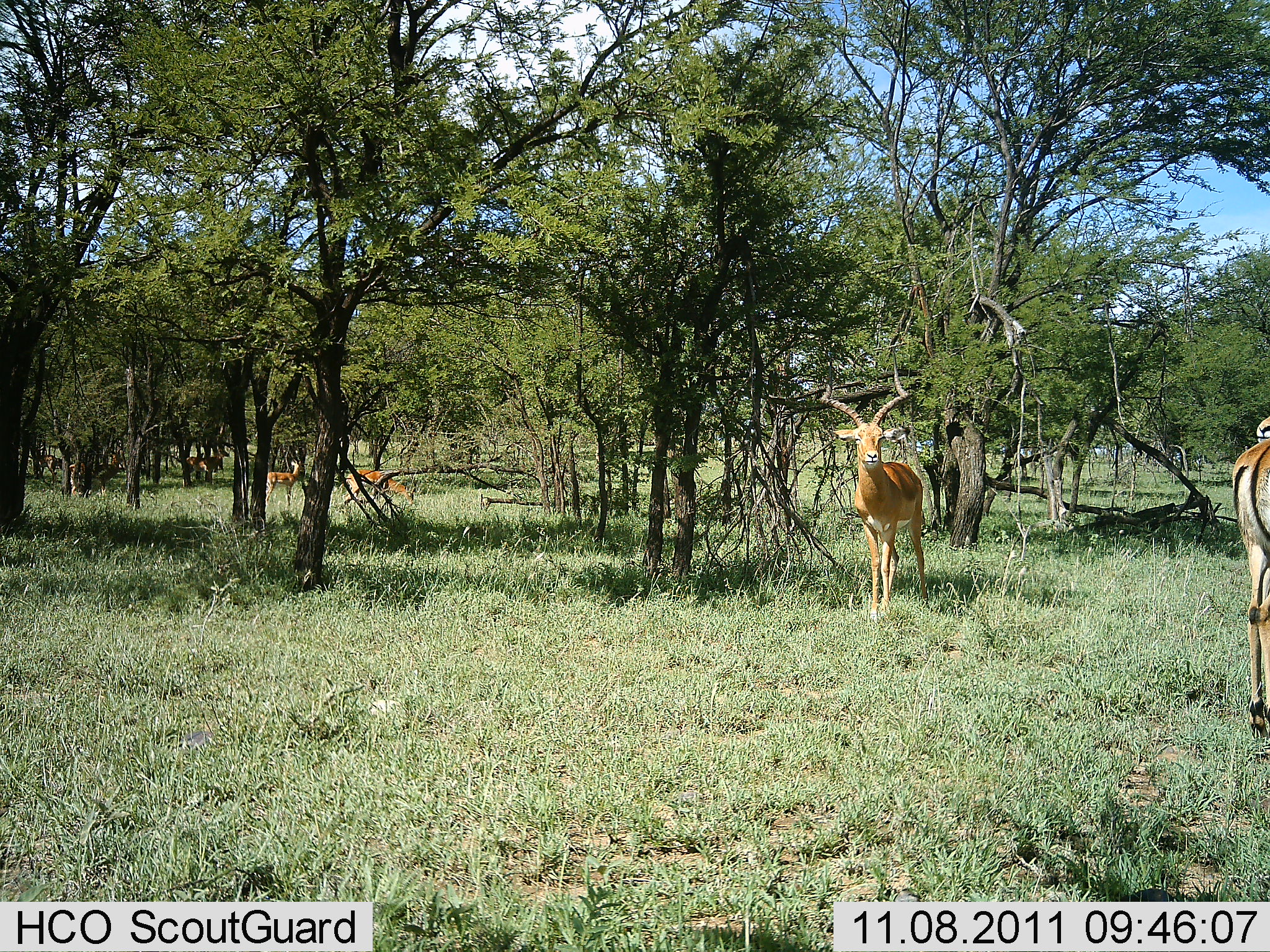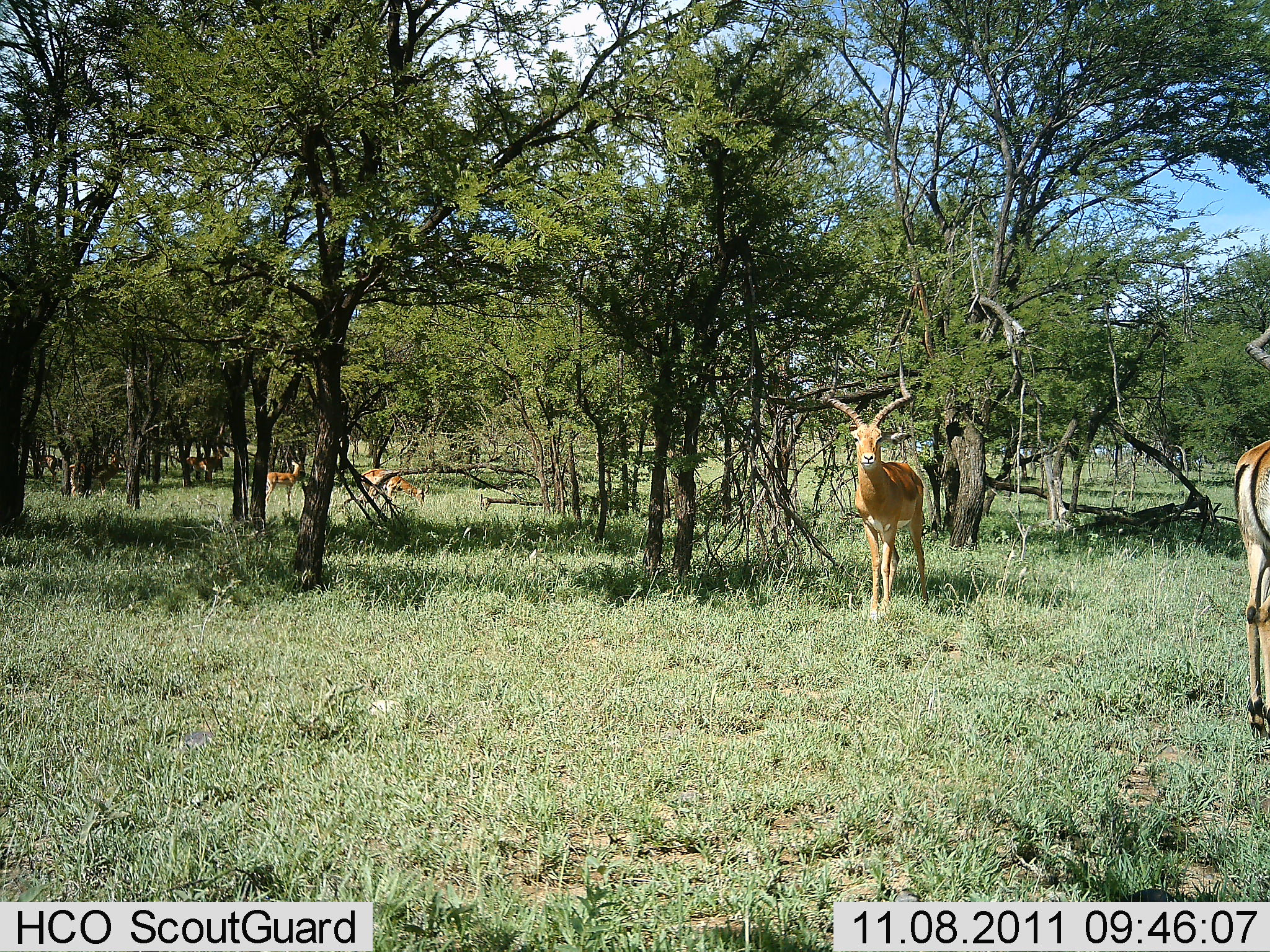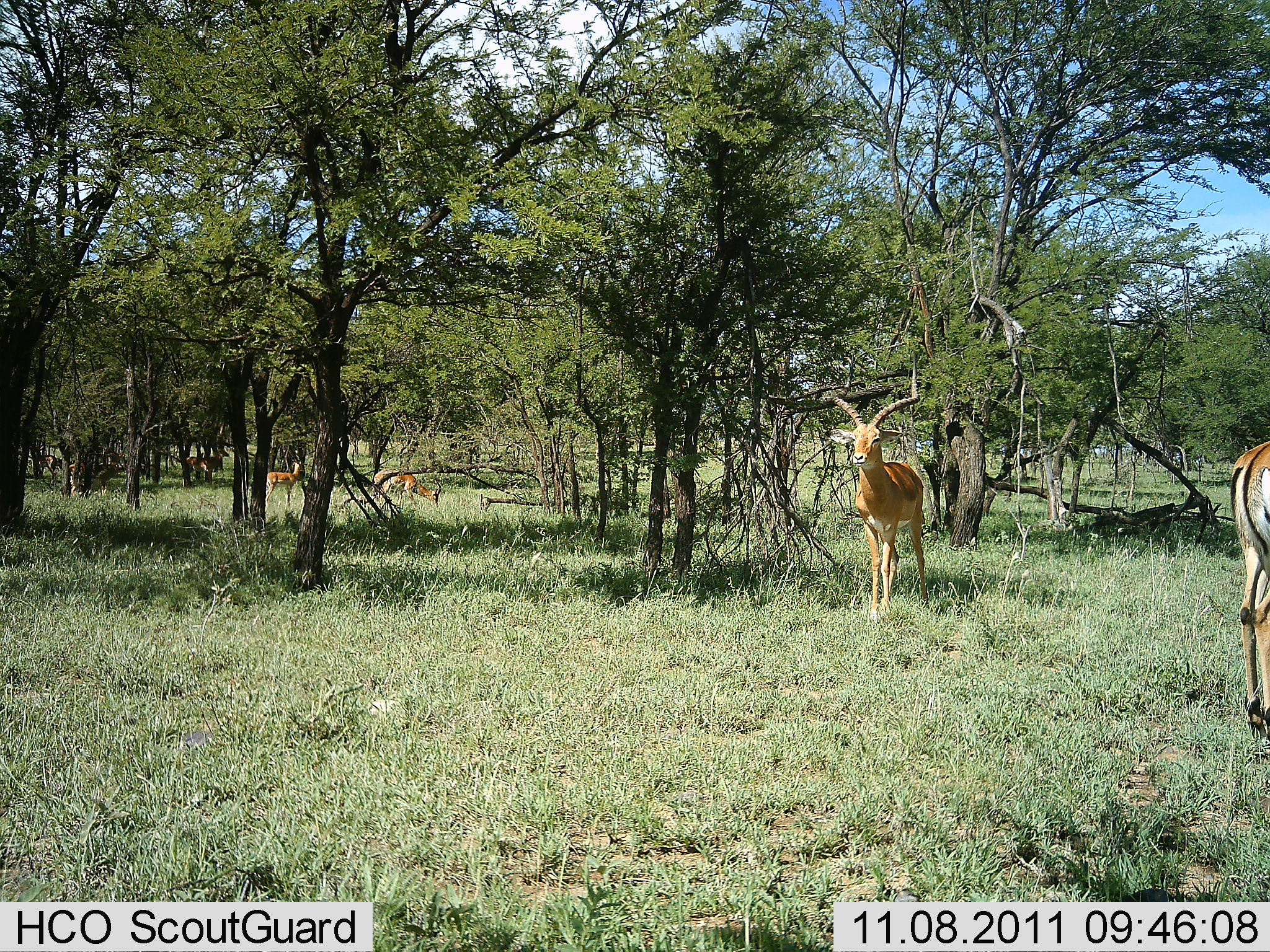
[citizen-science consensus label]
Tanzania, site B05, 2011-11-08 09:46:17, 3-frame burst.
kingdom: Animalia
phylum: Chordata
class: Mammalia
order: Artiodactyla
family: Bovidae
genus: Aepyceros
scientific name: Aepyceros melampus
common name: impala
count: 4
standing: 100%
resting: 0%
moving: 14%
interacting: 0%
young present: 0%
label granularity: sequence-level